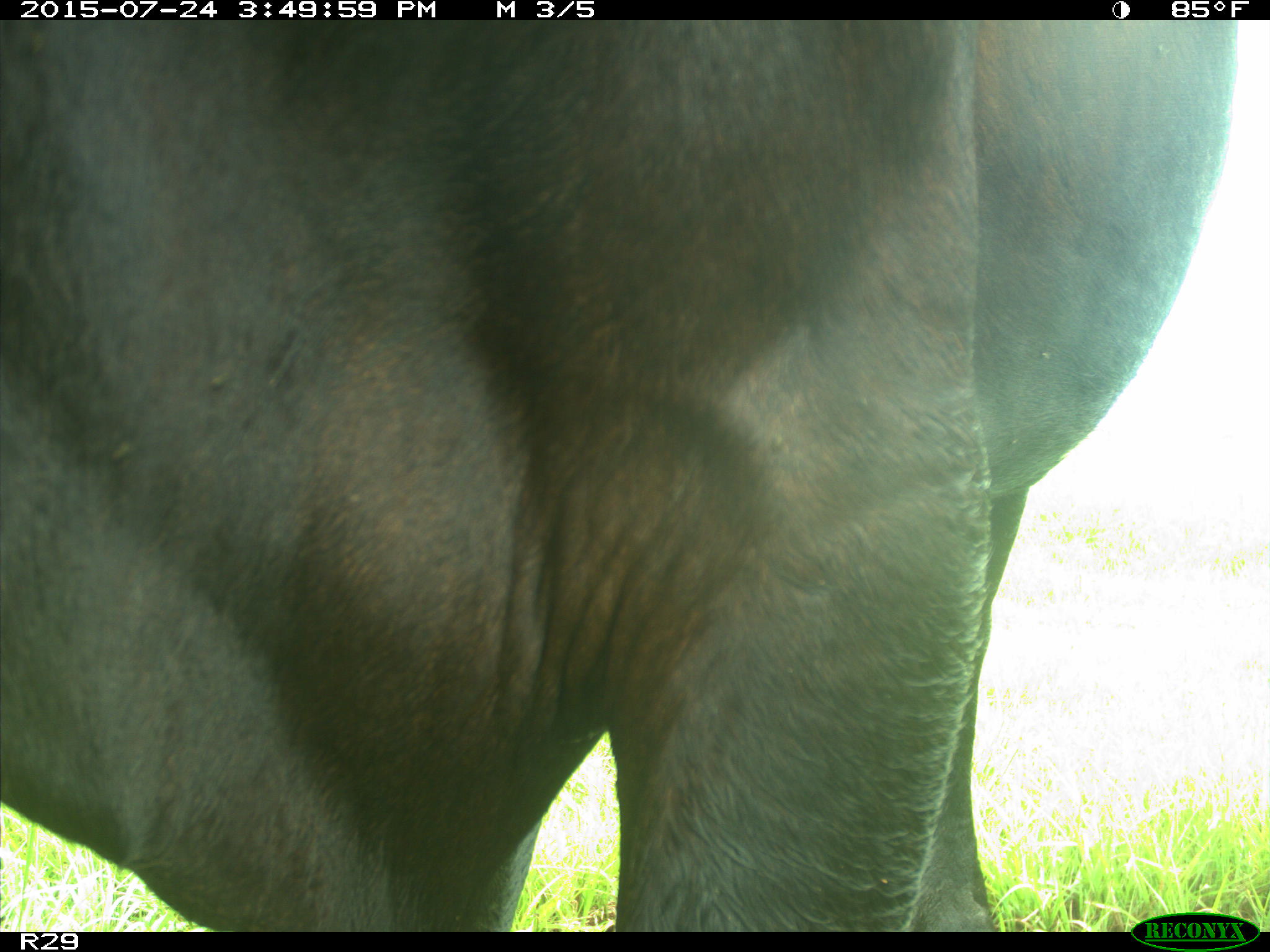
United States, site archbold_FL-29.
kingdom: Animalia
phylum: Chordata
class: Mammalia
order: Artiodactyla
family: Bovidae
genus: Bos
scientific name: Bos taurus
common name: domestic cow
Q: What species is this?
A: Bos taurus (domestic cow).